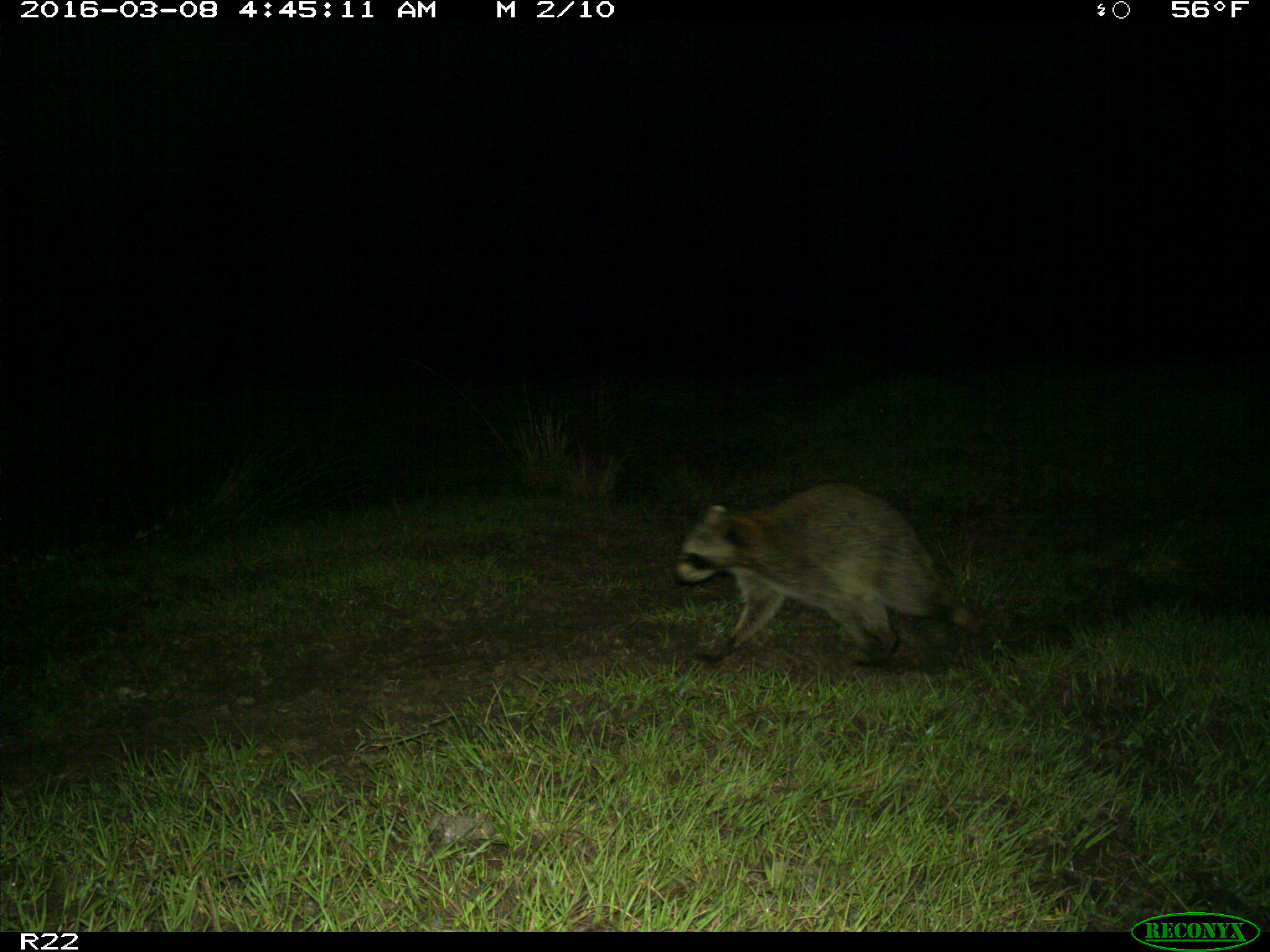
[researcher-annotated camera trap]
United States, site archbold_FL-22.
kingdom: Animalia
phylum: Chordata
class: Mammalia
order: Carnivora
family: Procyonidae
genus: Procyon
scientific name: Procyon lotor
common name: common raccoon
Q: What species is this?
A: Procyon lotor (common raccoon).